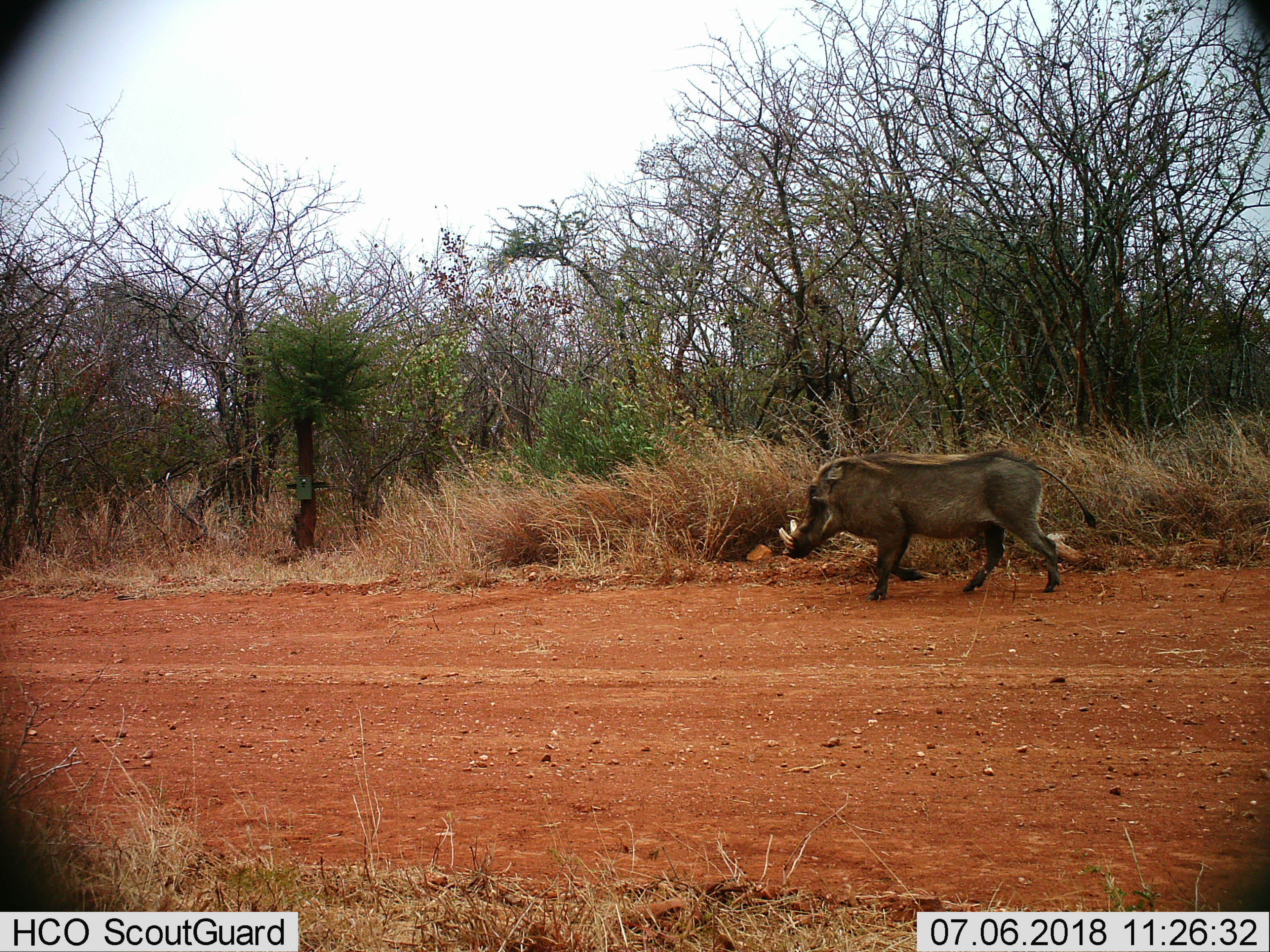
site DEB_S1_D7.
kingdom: Animalia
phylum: Chordata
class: Mammalia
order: Artiodactyla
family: Suidae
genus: Phacochoerus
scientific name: Phacochoerus africanus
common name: warthog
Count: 1.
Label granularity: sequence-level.